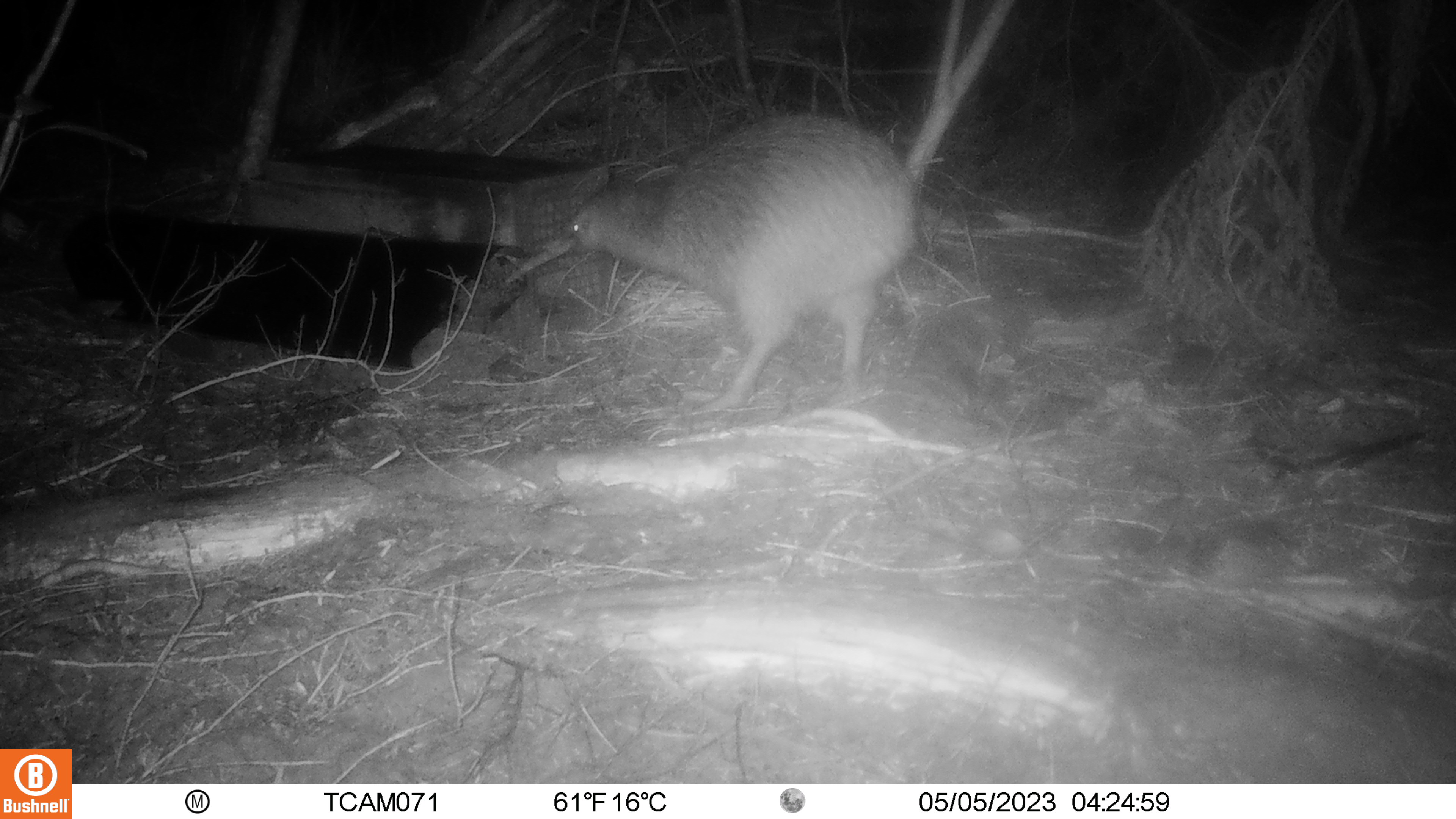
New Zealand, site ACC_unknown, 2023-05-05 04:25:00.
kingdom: Animalia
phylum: Chordata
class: Aves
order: Apterygiformes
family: Apterygidae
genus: Apteryx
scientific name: Apteryx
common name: kiwi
Kiwi (Apteryx).